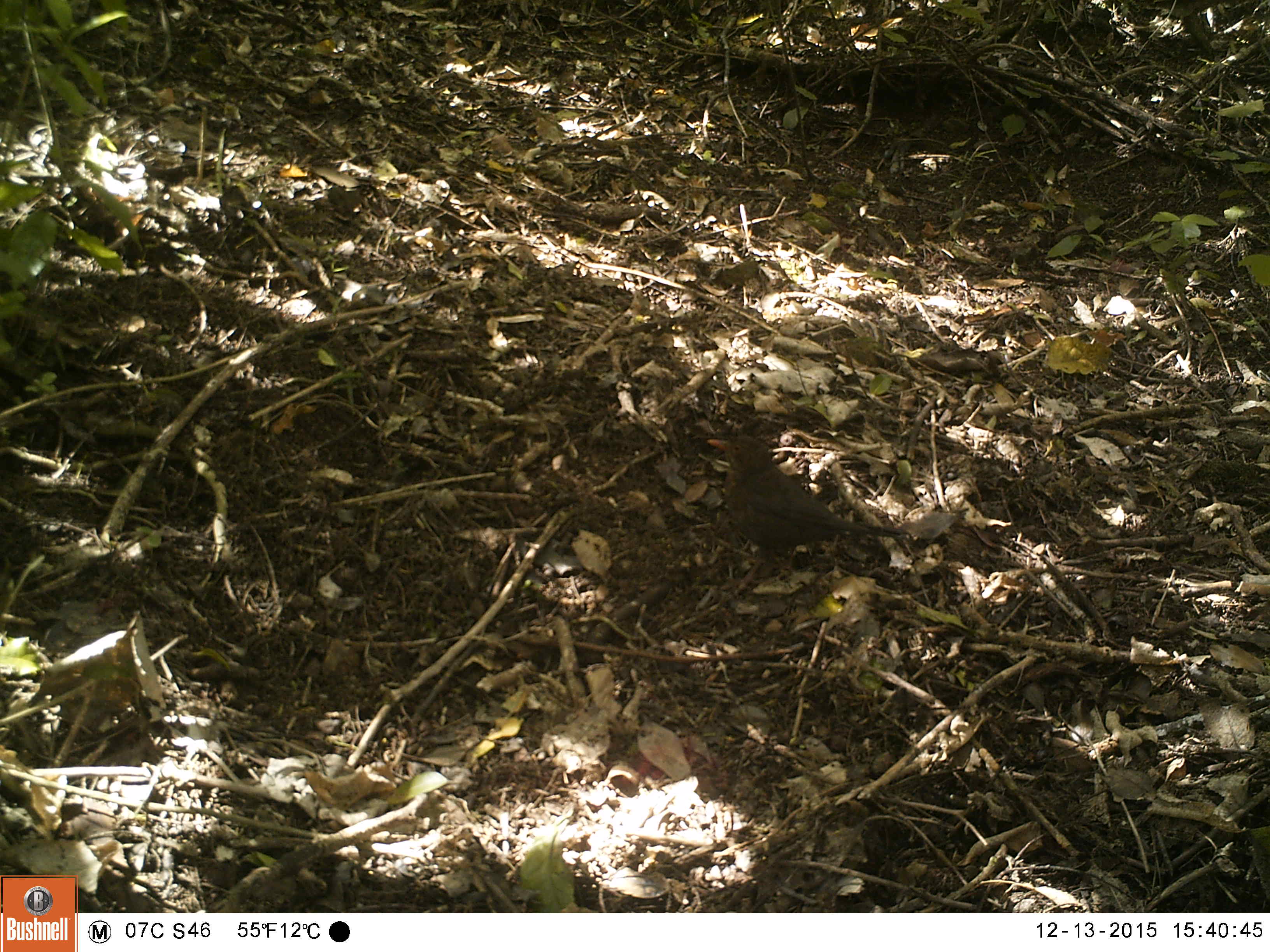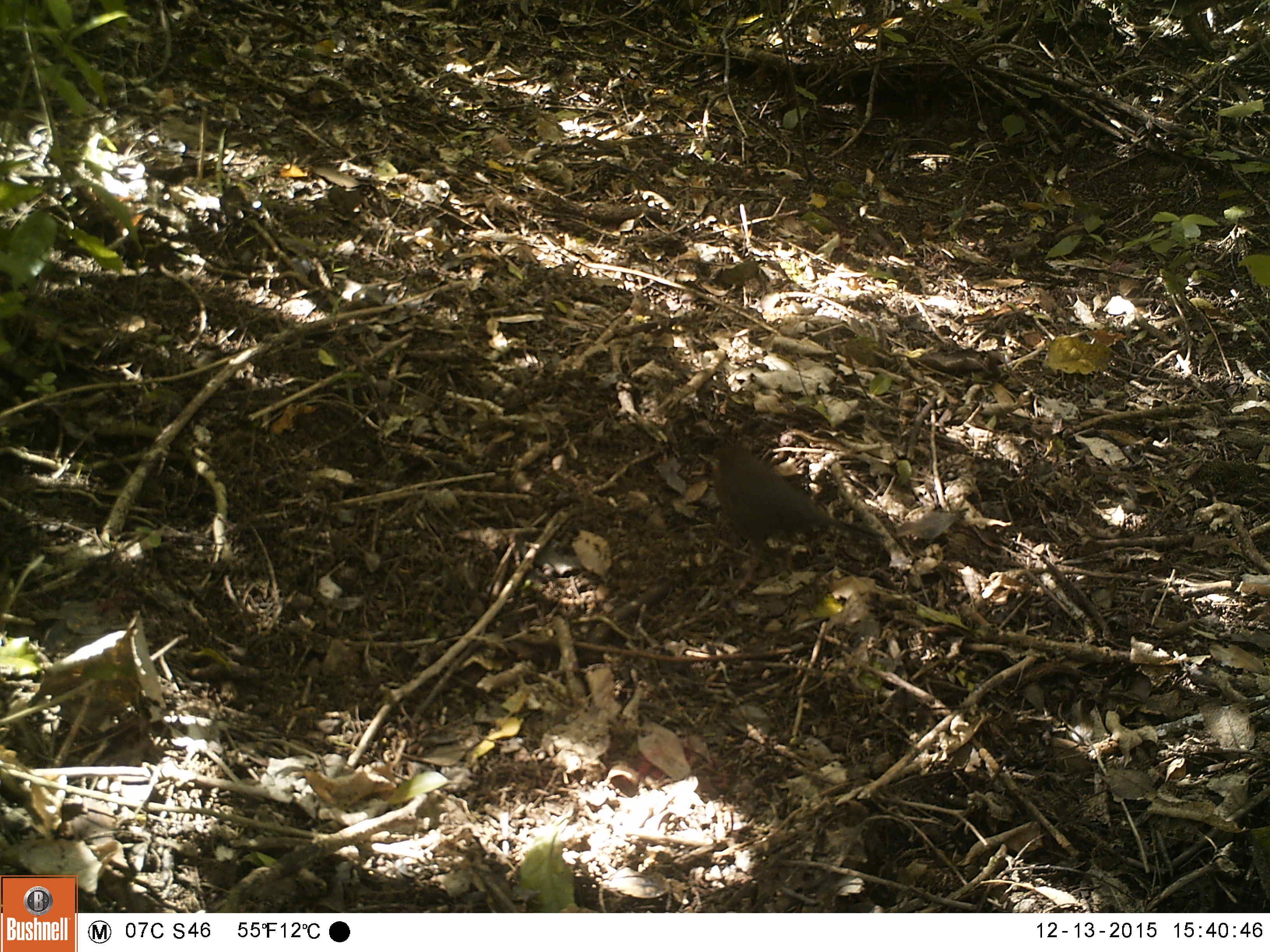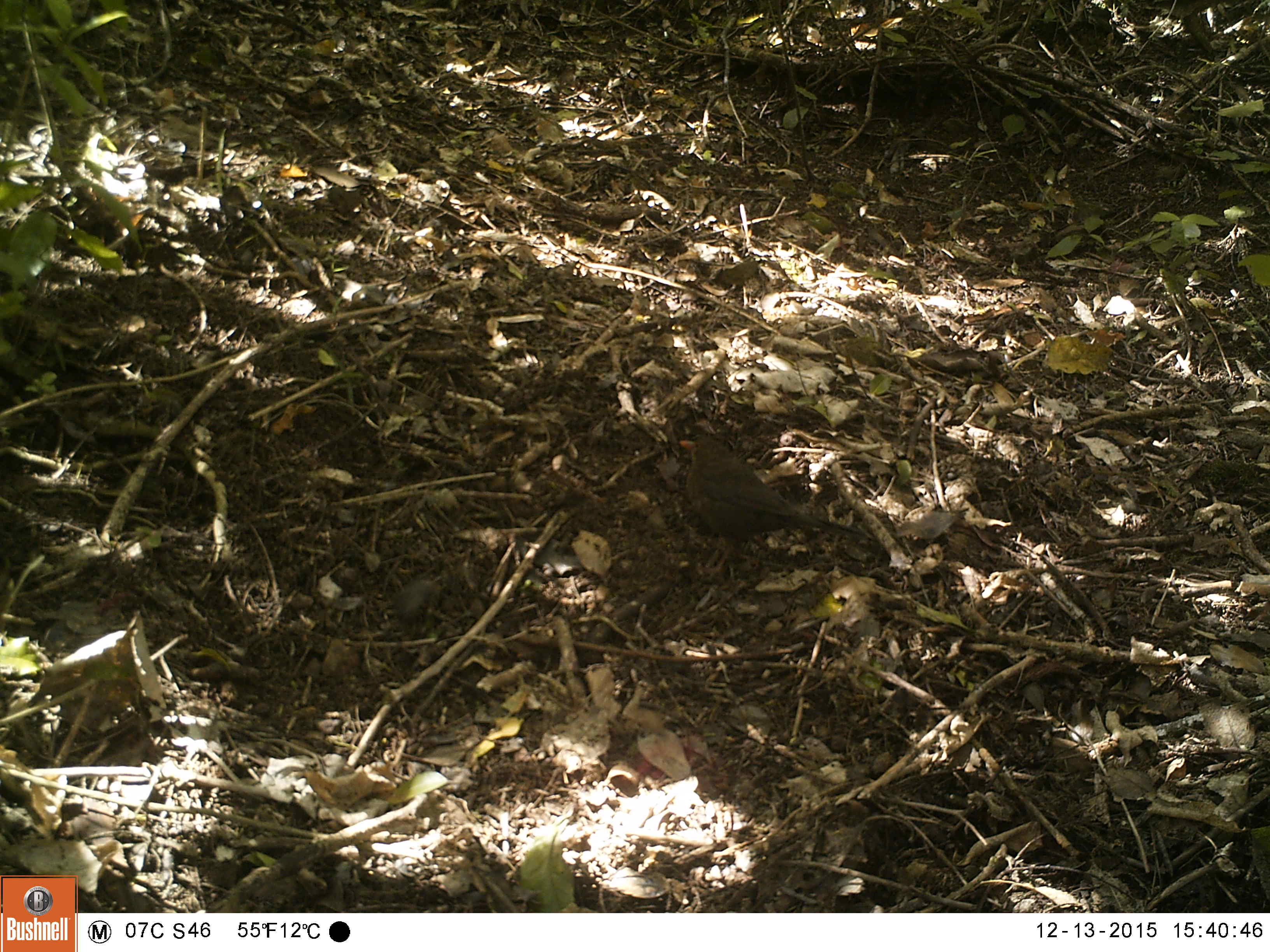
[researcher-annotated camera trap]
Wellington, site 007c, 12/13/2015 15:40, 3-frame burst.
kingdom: Animalia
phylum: Chordata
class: Aves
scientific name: Aves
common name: bird